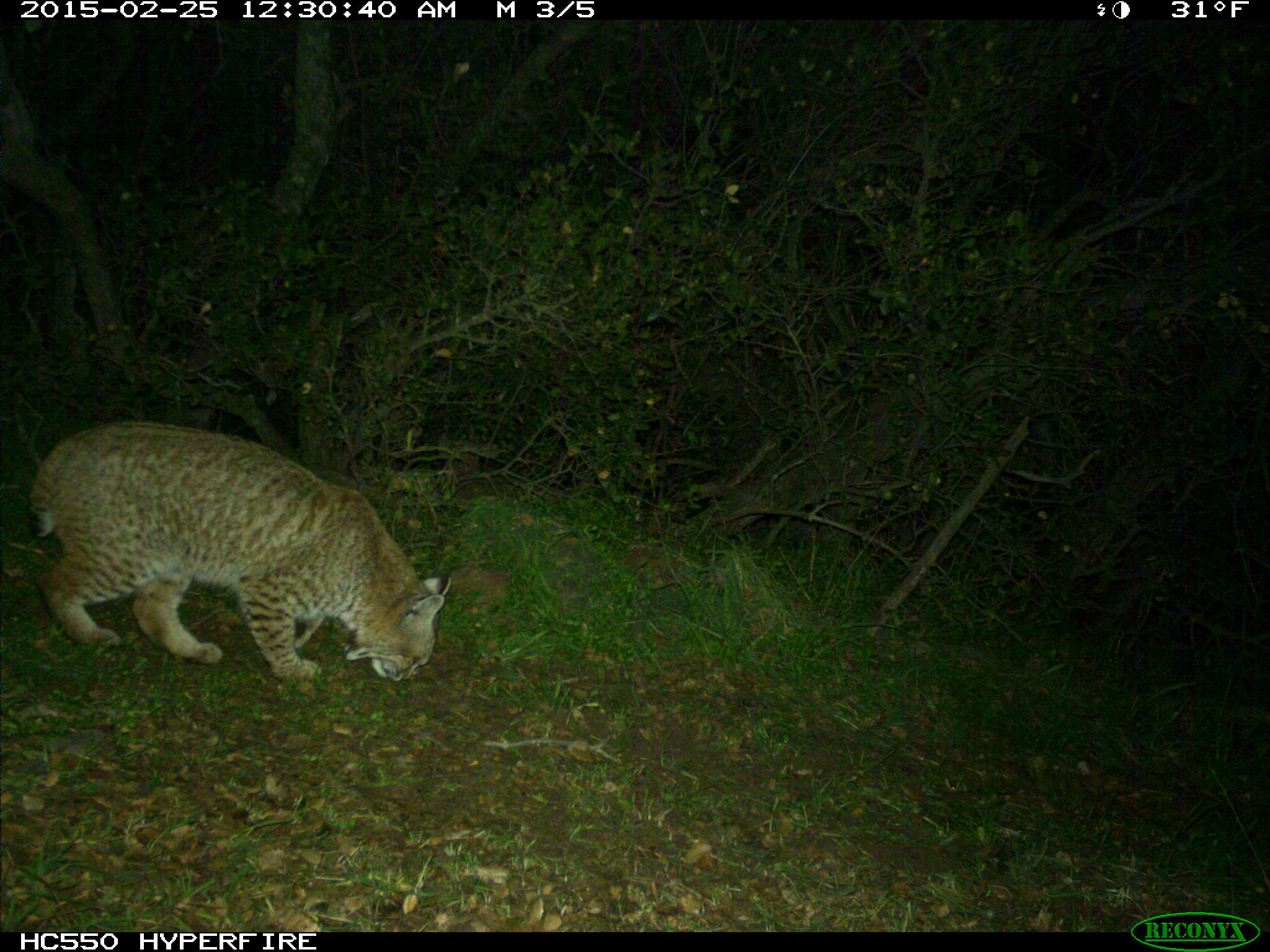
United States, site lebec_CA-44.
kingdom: Animalia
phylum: Chordata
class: Mammalia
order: Carnivora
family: Felidae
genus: Lynx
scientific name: Lynx rufus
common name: bobcat